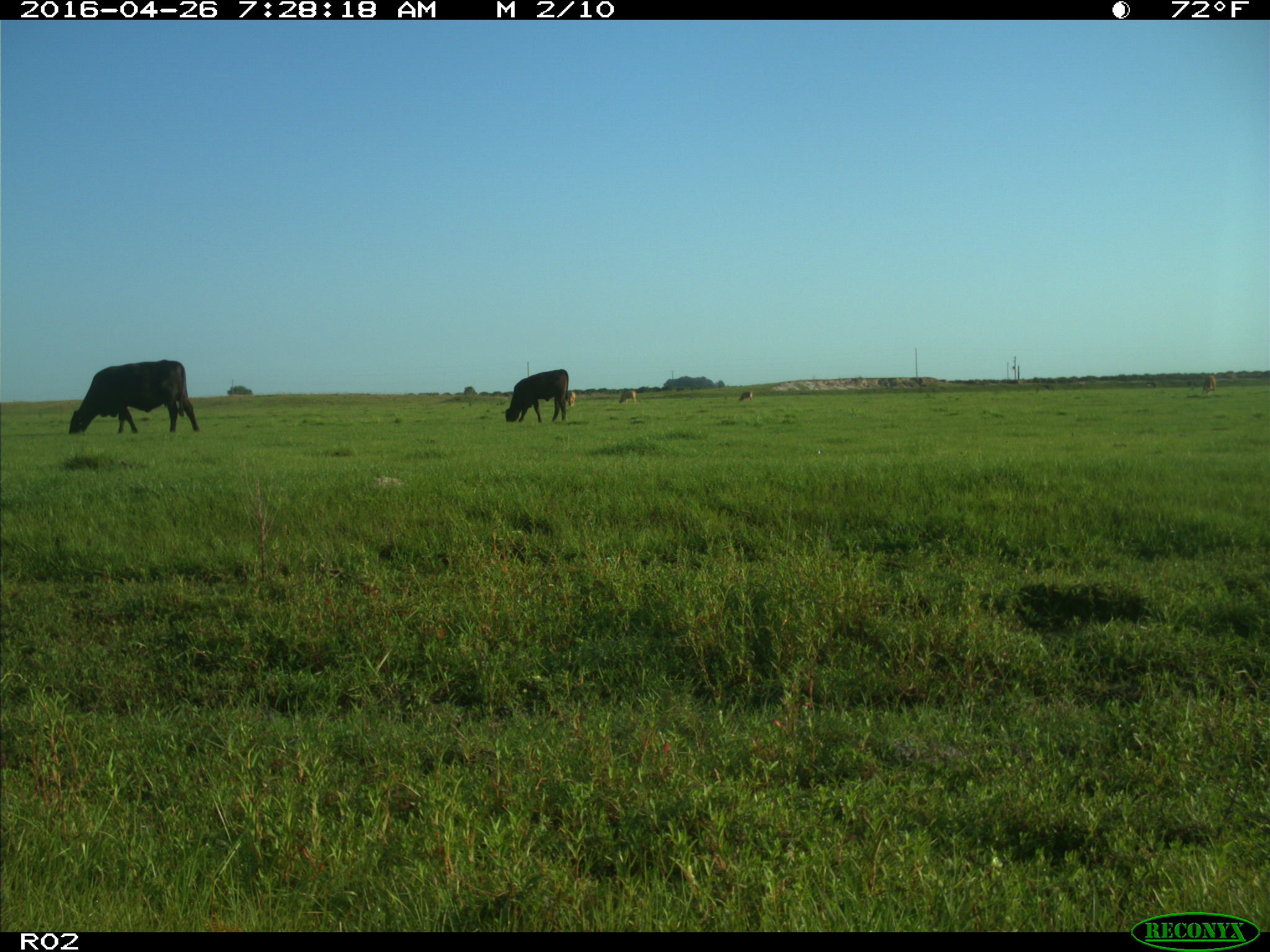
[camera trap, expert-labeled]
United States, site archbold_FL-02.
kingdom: Animalia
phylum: Chordata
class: Mammalia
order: Artiodactyla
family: Bovidae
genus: Bos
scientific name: Bos taurus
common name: domestic cow